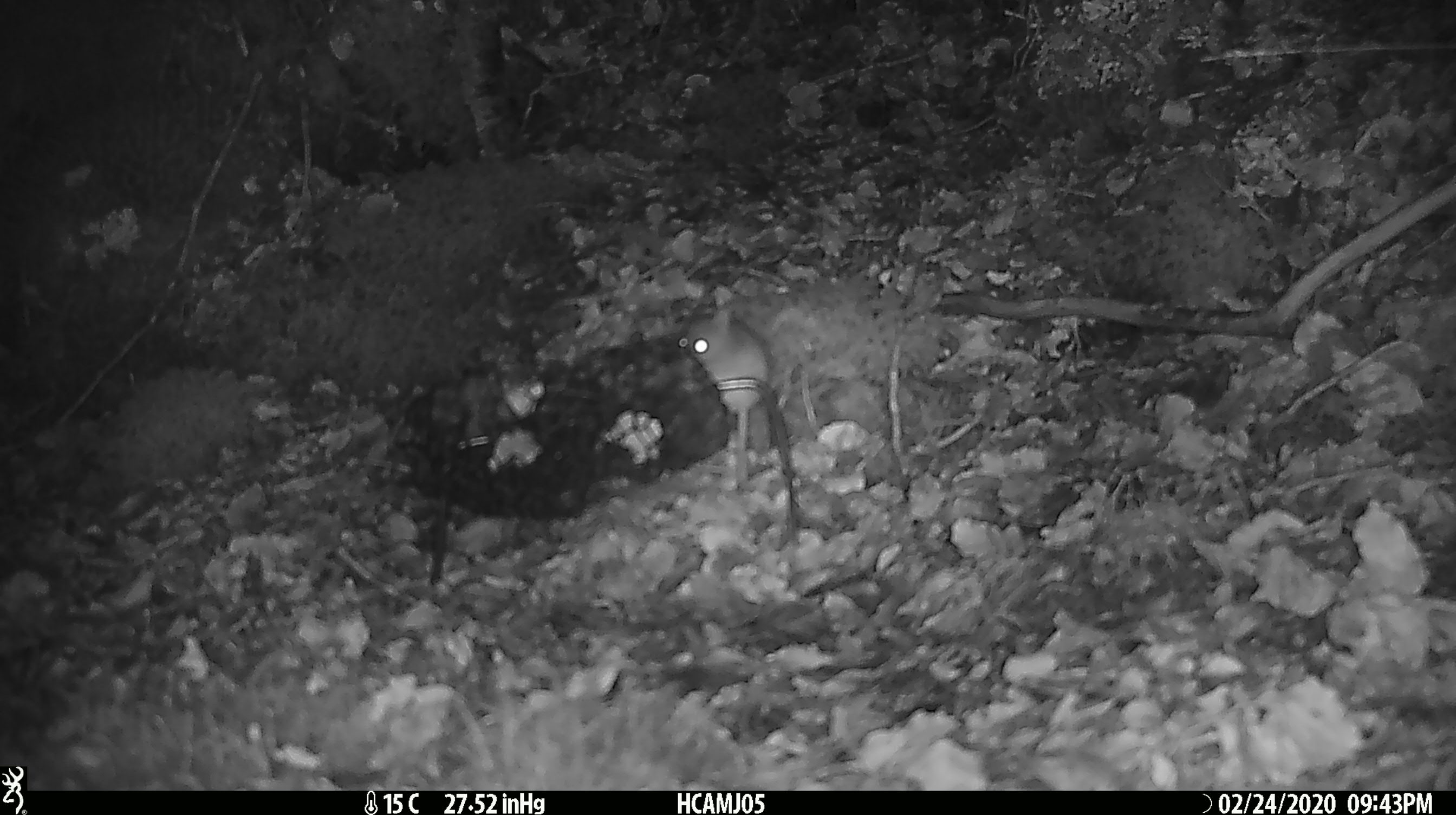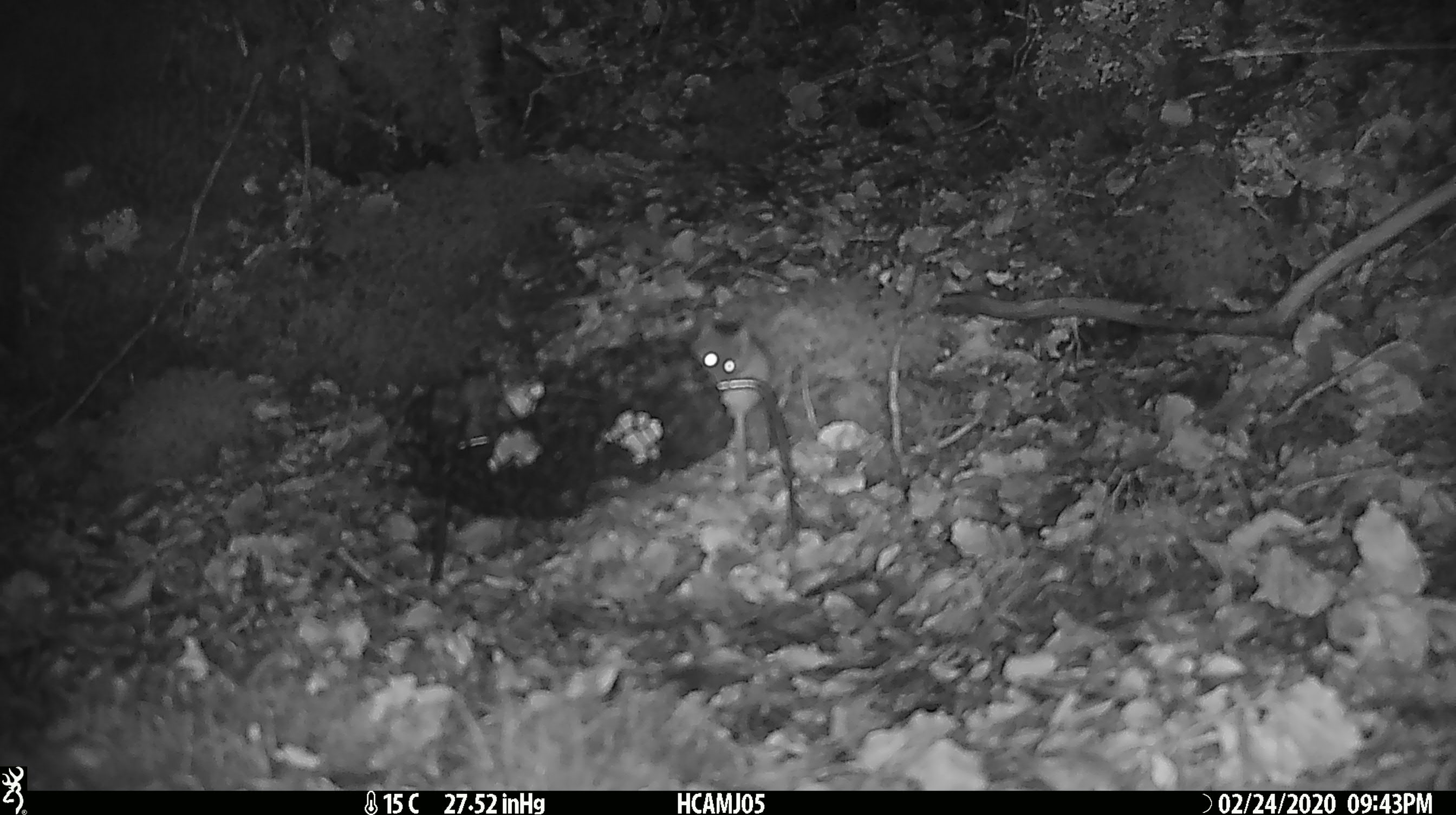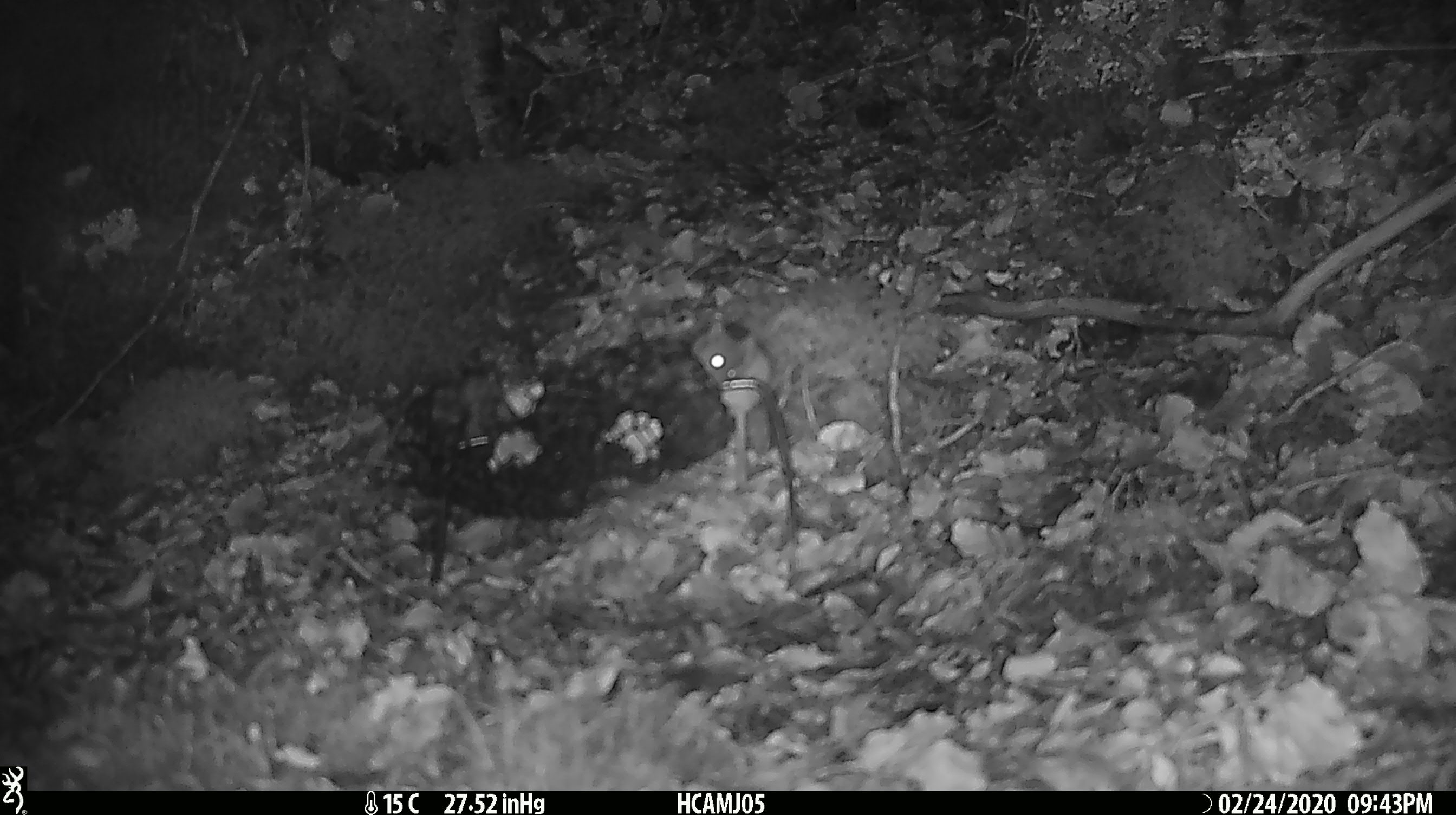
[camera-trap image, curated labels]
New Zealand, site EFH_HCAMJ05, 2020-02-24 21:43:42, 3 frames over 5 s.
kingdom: Animalia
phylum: Chordata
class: Mammalia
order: Rodentia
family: Muridae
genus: Mus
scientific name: Mus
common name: mouse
Mouse (Mus).